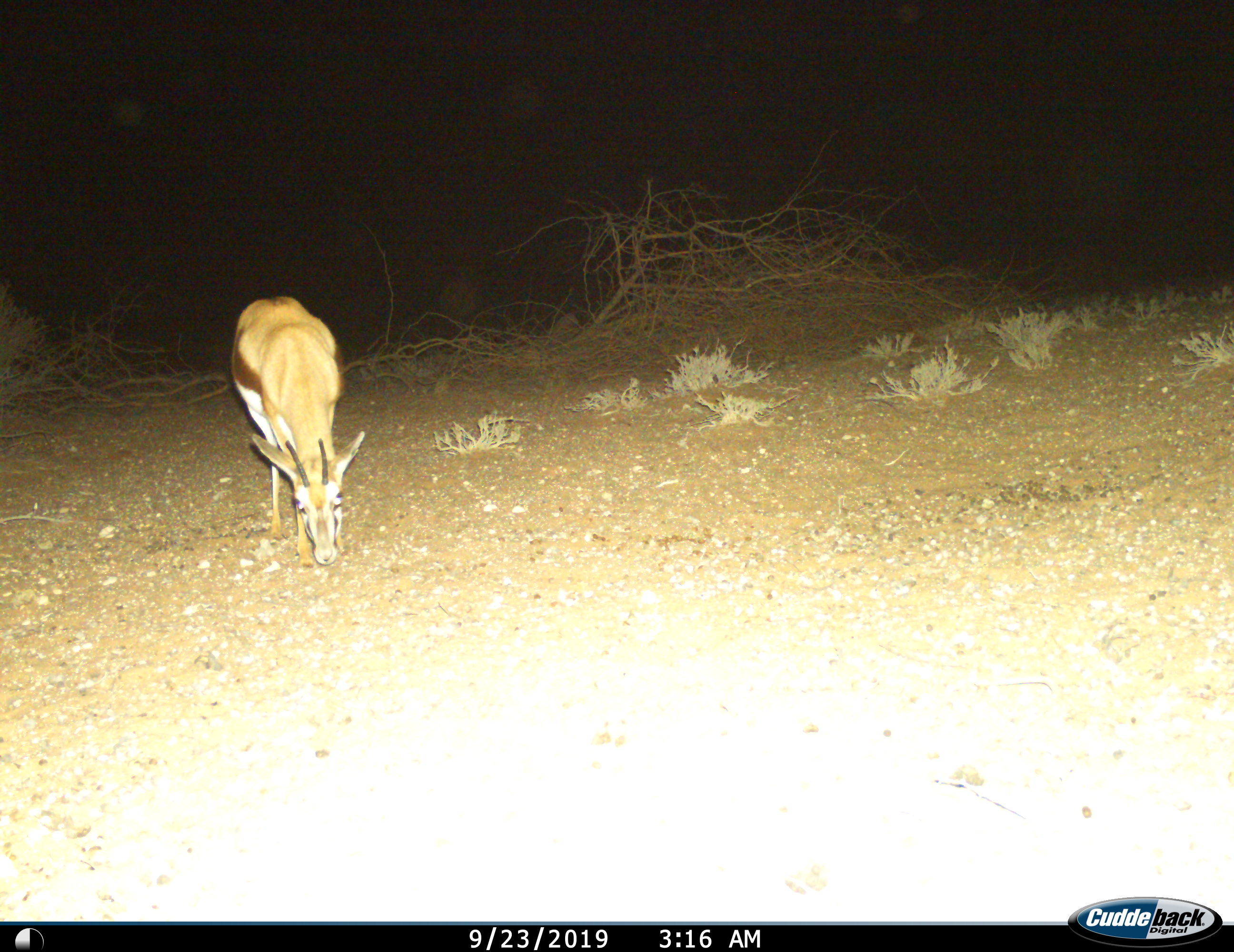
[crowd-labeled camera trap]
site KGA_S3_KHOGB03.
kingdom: Animalia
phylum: Chordata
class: Mammalia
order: Artiodactyla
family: Bovidae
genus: Antidorcas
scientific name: Antidorcas marsupialis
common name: springbok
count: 1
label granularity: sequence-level